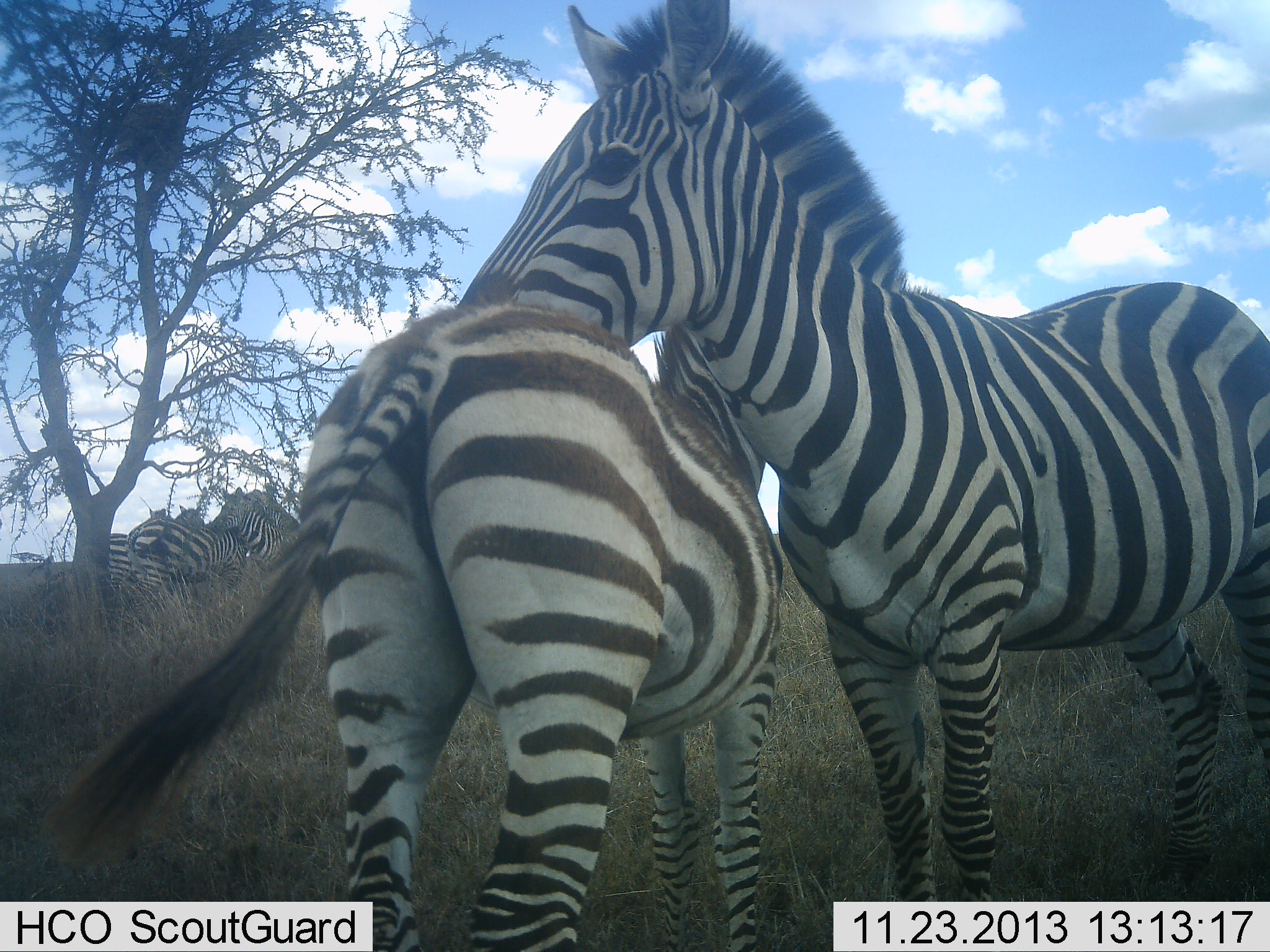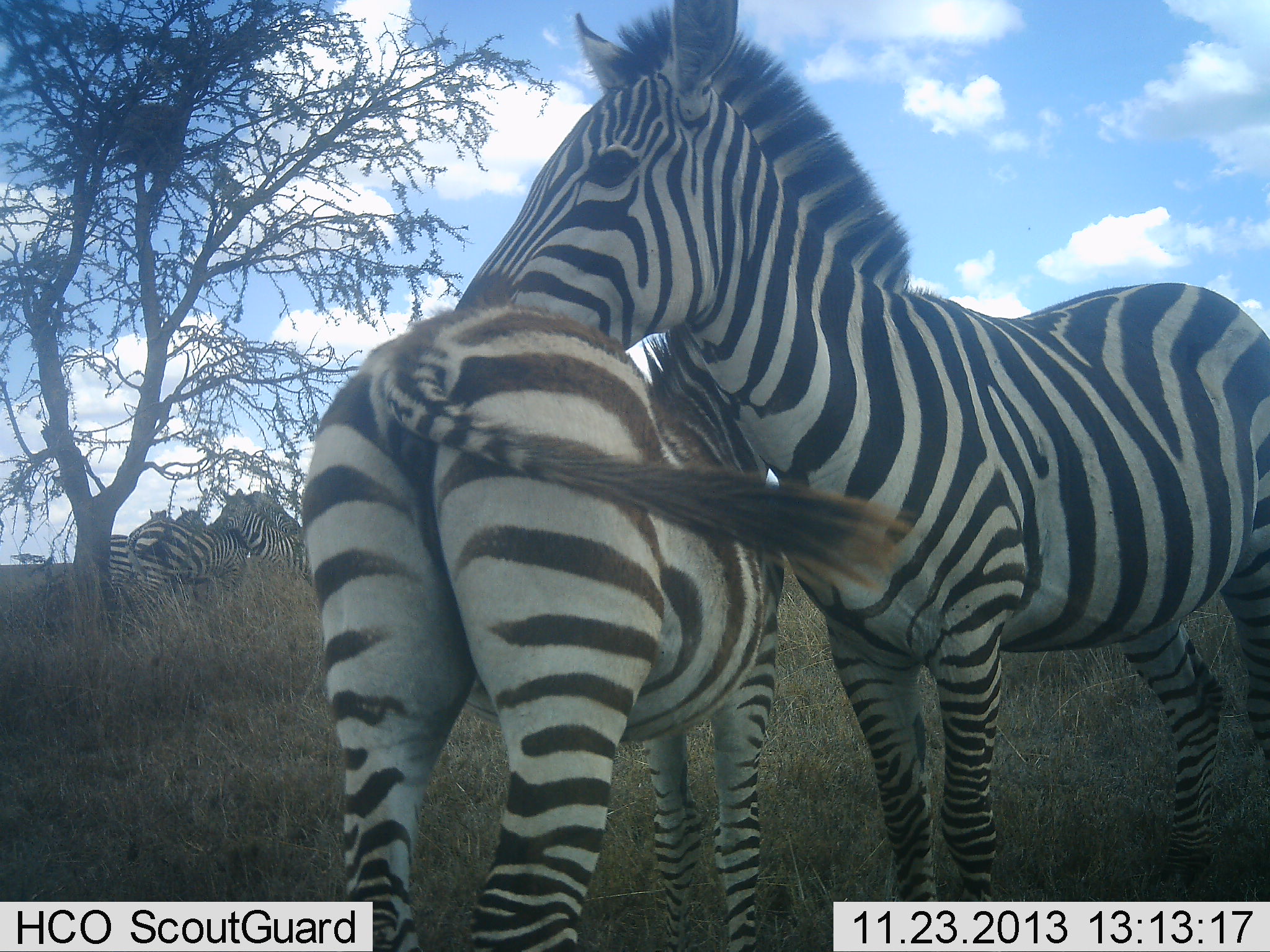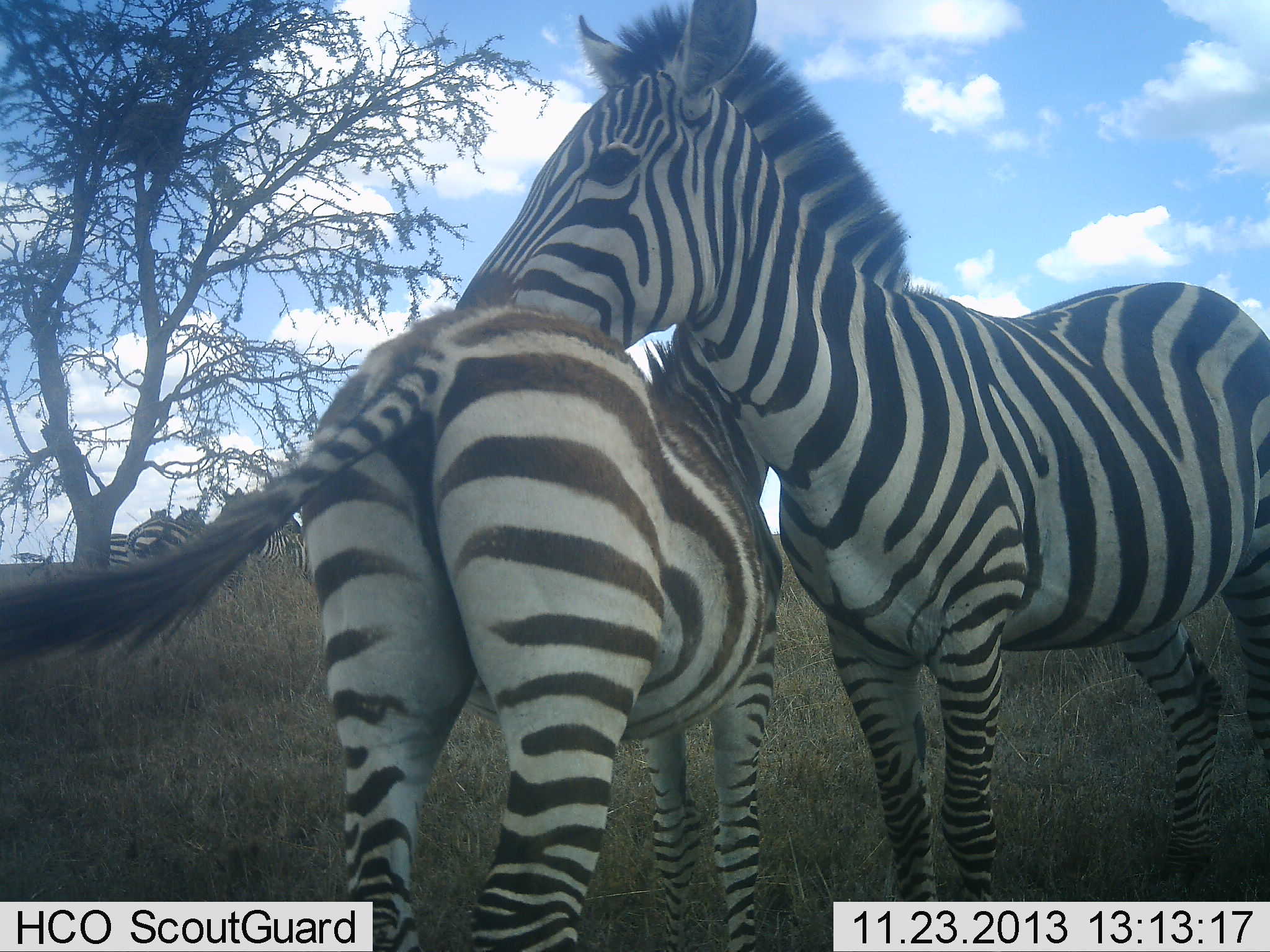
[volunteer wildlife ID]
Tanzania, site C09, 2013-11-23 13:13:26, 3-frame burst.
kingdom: Animalia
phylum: Chordata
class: Mammalia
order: Perissodactyla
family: Equidae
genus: Equus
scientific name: Equus quagga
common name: plains zebra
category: zebra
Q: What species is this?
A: Zebra (plains zebra) (Equus quagga).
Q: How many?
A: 6.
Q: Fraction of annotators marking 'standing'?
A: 70%.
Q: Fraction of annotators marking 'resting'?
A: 0%.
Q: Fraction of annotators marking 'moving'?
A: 0%.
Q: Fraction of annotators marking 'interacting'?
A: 80%.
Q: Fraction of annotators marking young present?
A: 10%.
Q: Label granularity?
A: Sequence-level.